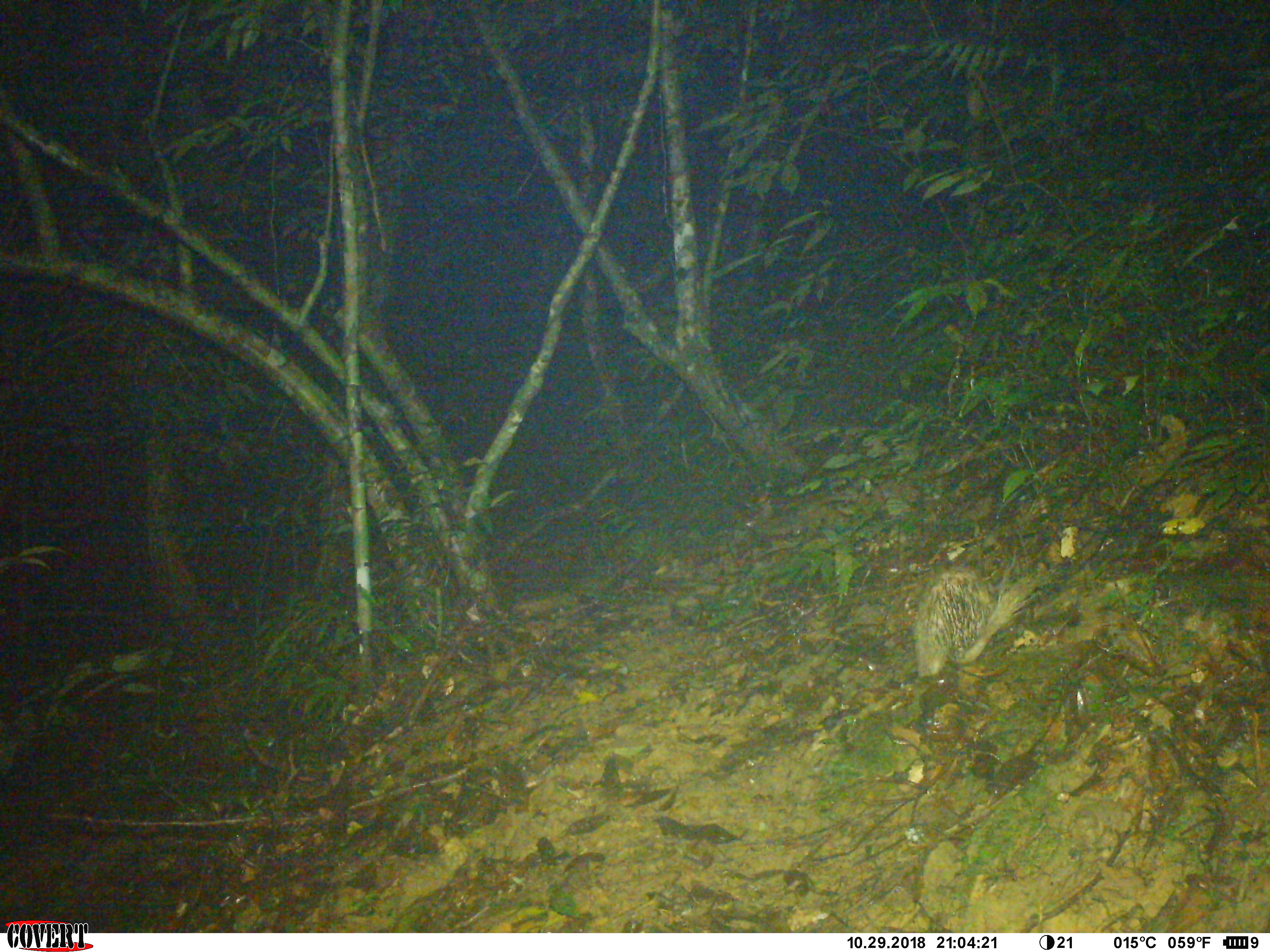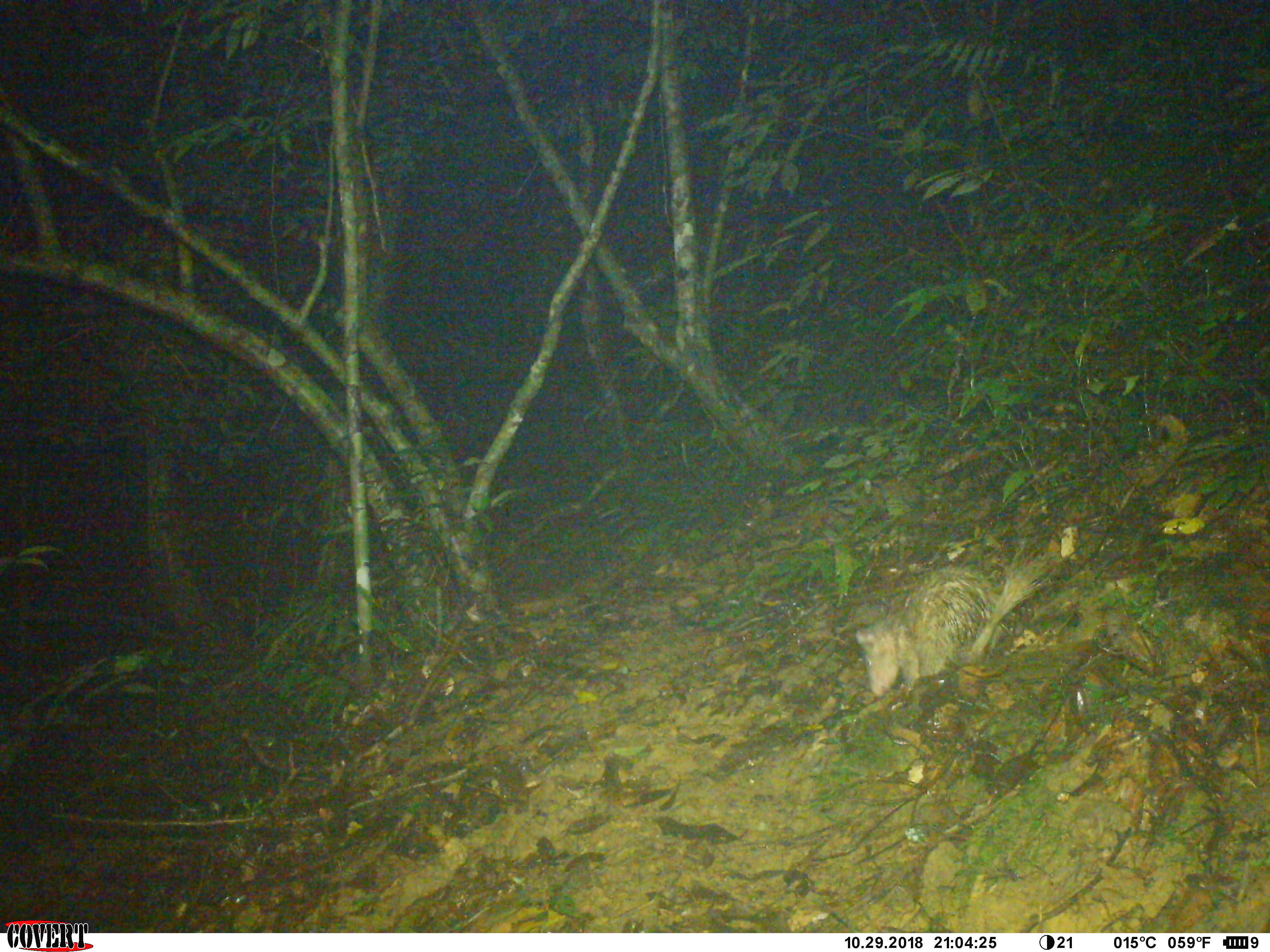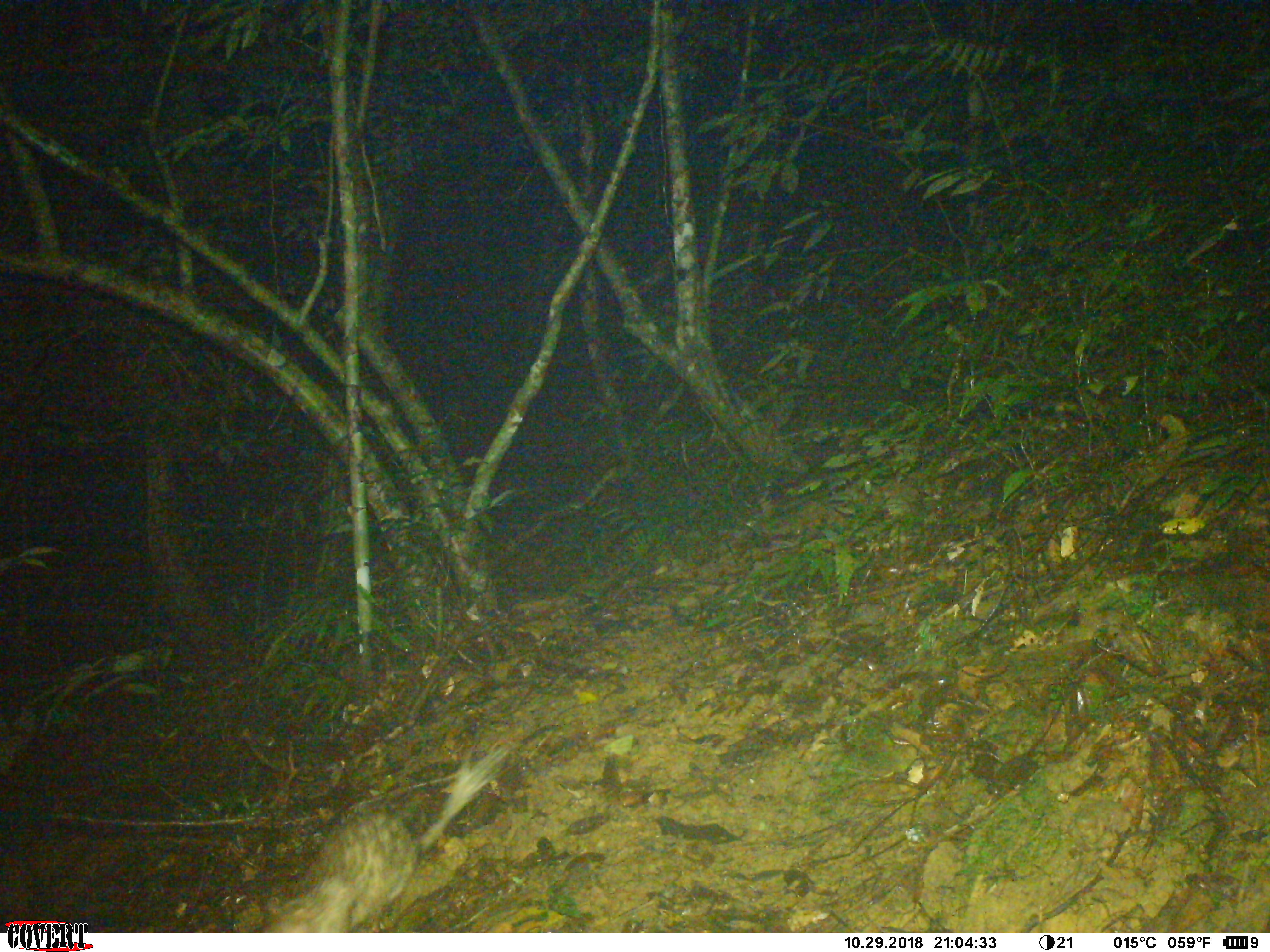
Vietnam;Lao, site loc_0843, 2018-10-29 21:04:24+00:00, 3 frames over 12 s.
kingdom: Animalia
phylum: Chordata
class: Mammalia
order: Rodentia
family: Hystricidae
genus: Atherurus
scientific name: Atherurus macrourus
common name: asiatic brush-tailed porcupine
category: asiatic brush tailed porcupine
Asiatic brush tailed porcupine (asiatic brush-tailed porcupine) (Atherurus macrourus). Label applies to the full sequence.